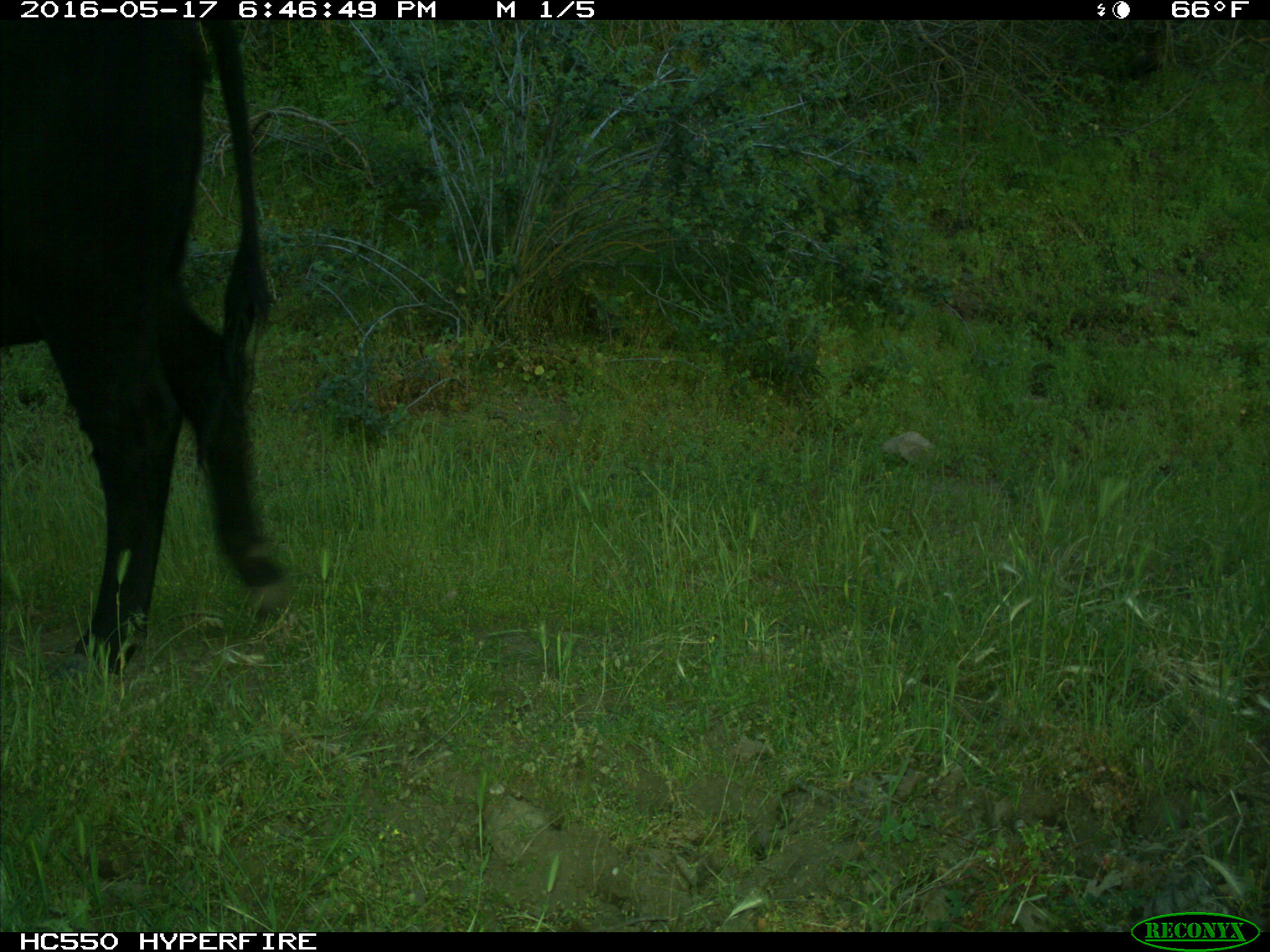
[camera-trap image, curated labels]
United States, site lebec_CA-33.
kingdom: Animalia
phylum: Chordata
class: Mammalia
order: Artiodactyla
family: Bovidae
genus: Bos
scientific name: Bos taurus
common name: domestic cow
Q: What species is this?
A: Bos taurus (domestic cow).